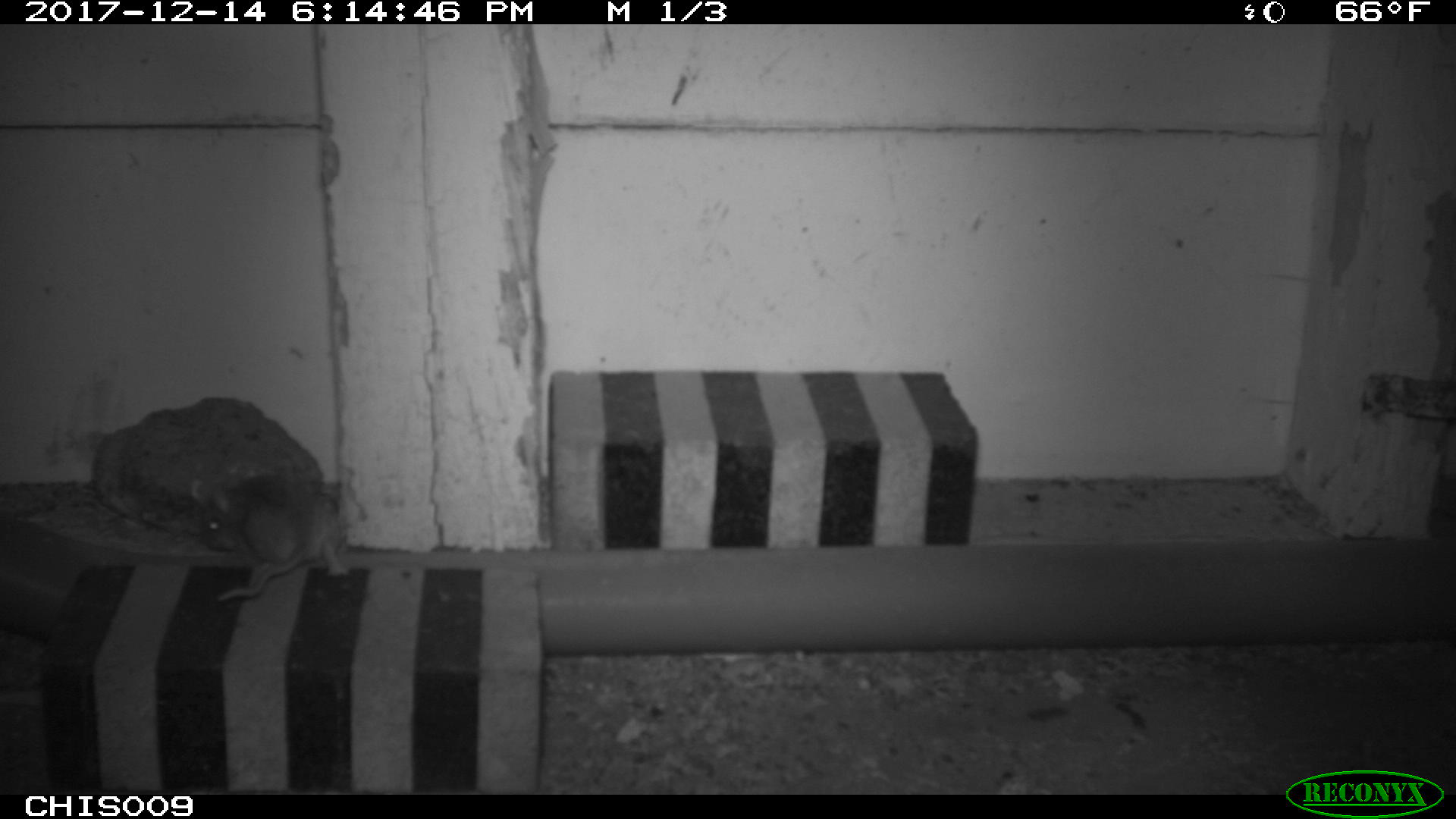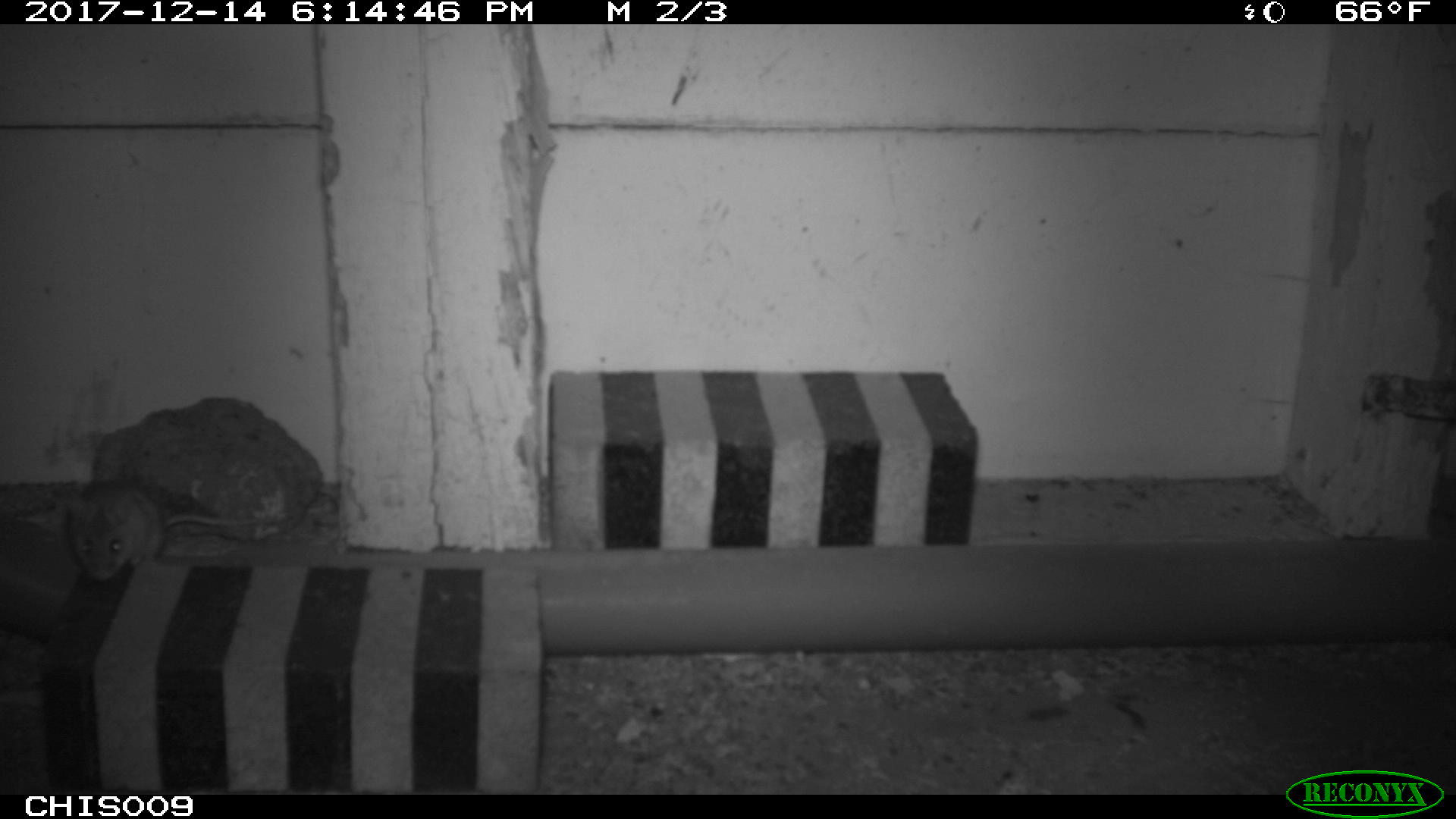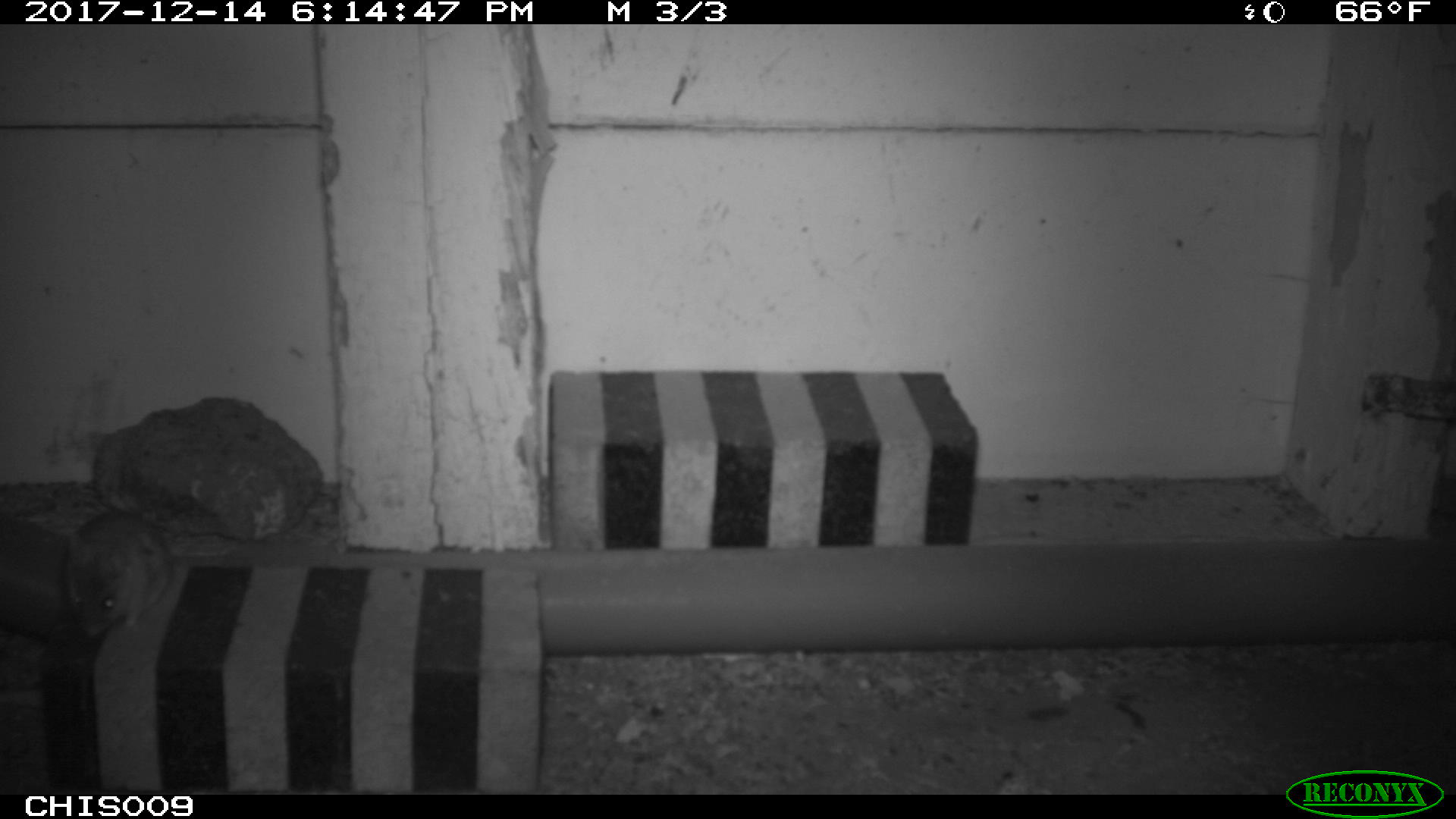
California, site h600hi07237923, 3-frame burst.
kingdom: Animalia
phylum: Chordata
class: Mammalia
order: Rodentia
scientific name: Rodentia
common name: rodent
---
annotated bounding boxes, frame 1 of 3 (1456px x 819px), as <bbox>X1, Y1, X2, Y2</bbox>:
rodent: <bbox>198, 469, 352, 600</bbox>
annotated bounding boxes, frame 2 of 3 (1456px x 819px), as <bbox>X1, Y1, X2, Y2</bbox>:
rodent: <bbox>64, 489, 254, 577</bbox>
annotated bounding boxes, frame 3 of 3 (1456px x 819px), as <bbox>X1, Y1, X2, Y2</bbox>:
rodent: <bbox>64, 507, 172, 636</bbox>